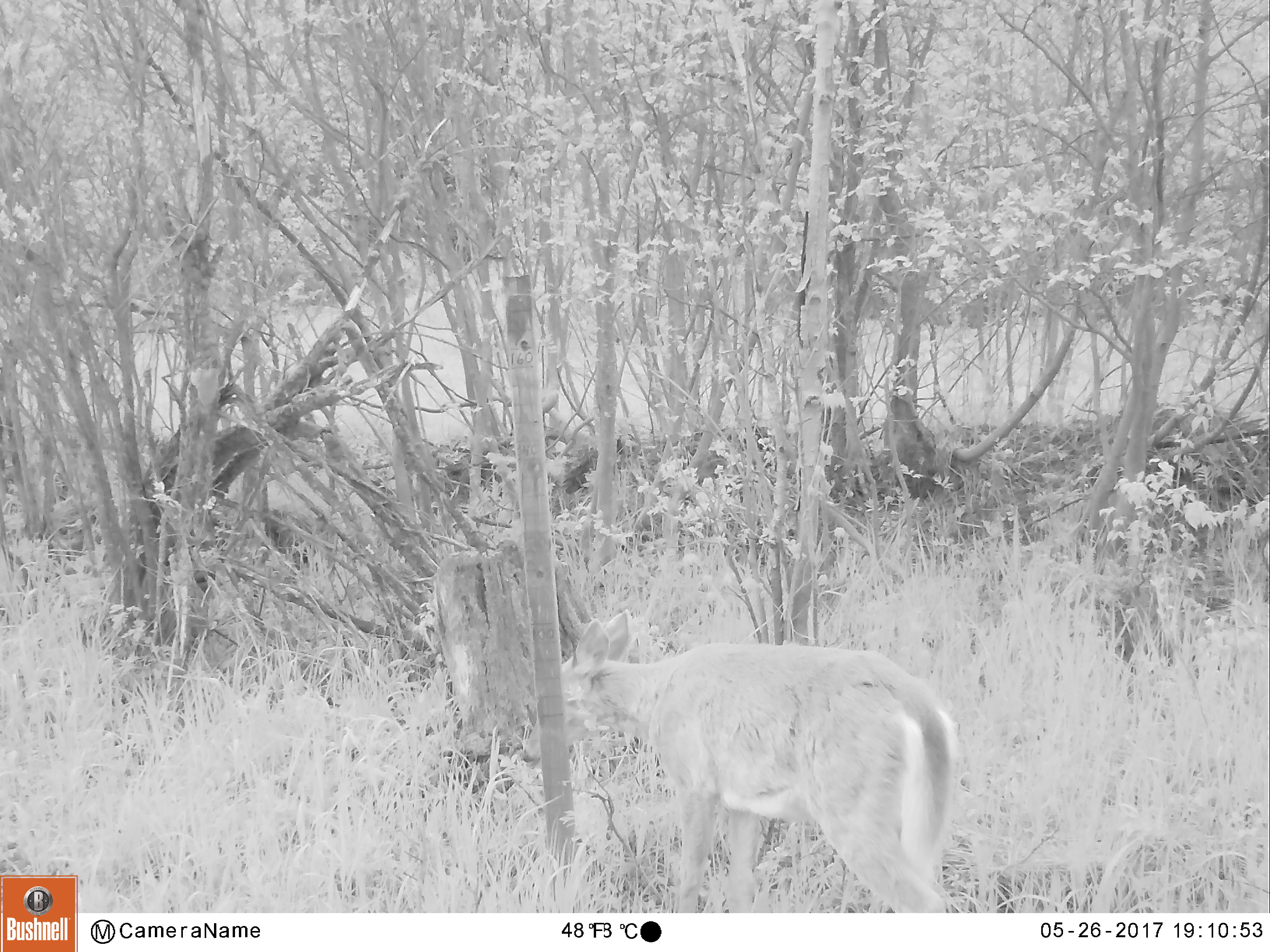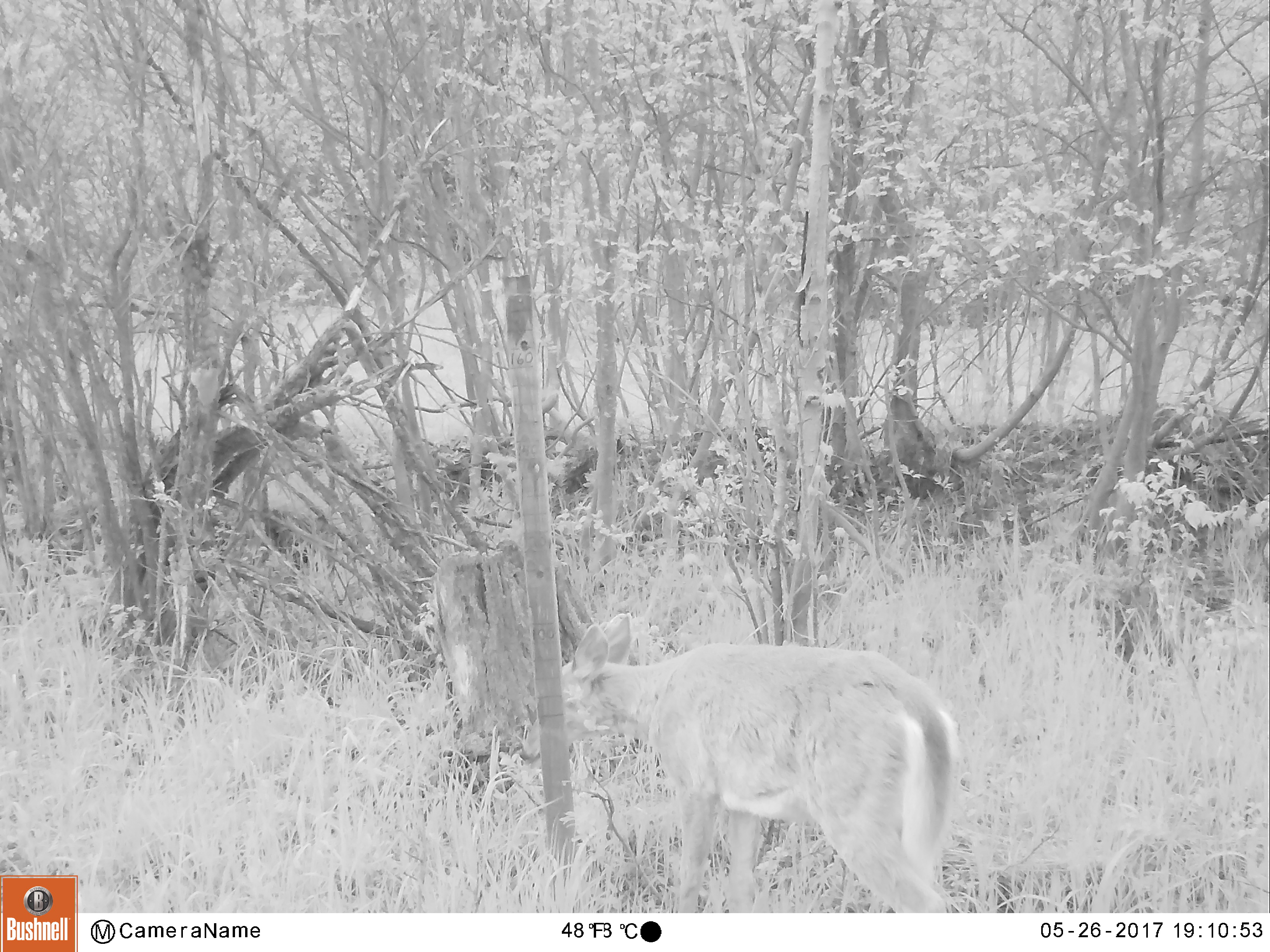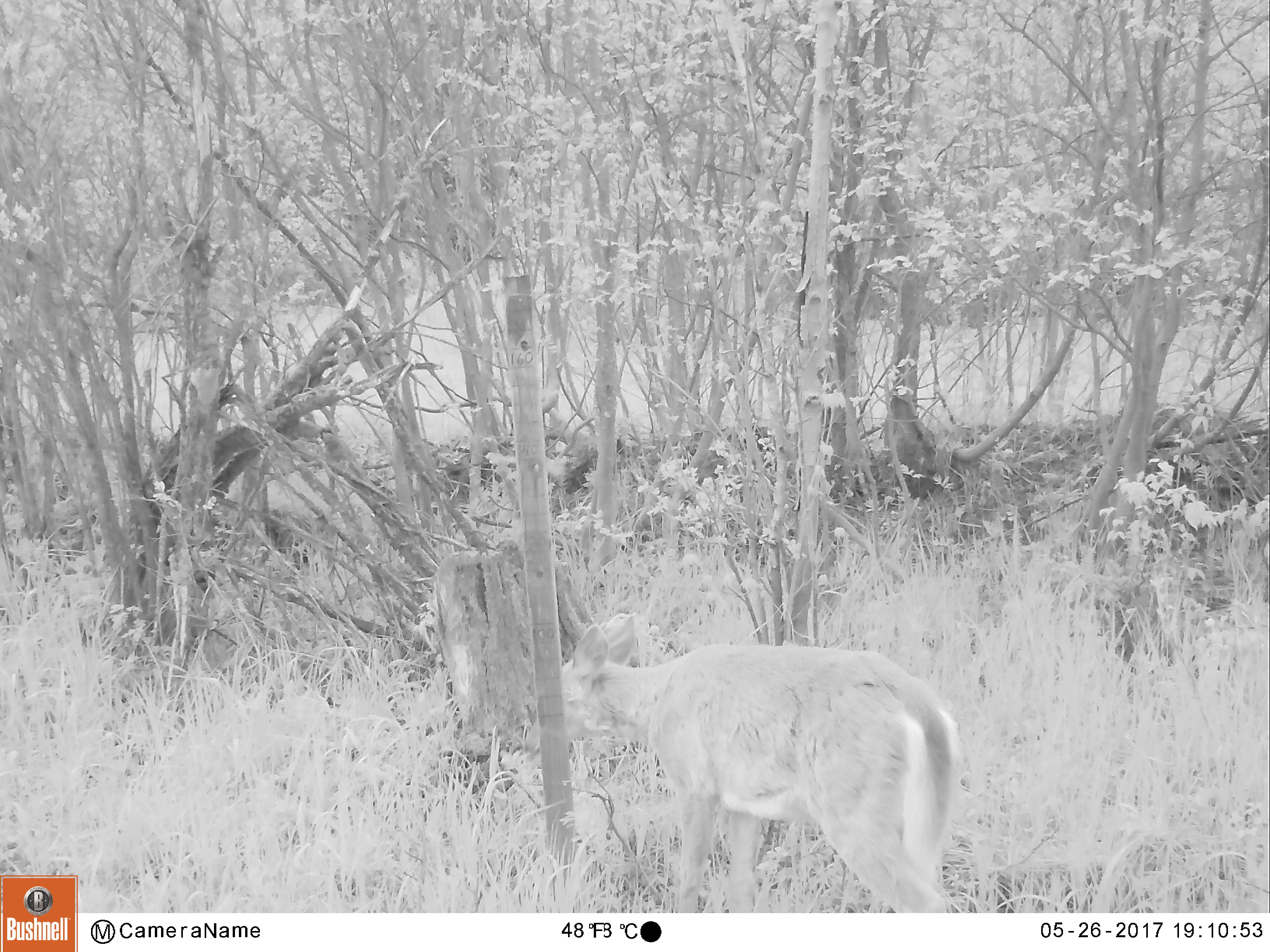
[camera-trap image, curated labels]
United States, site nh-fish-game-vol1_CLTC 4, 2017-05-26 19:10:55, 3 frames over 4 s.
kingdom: Animalia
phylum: Chordata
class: Mammalia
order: Artiodactyla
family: Cervidae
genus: Odocoileus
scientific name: Odocoileus virginianus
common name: white-tailed deer